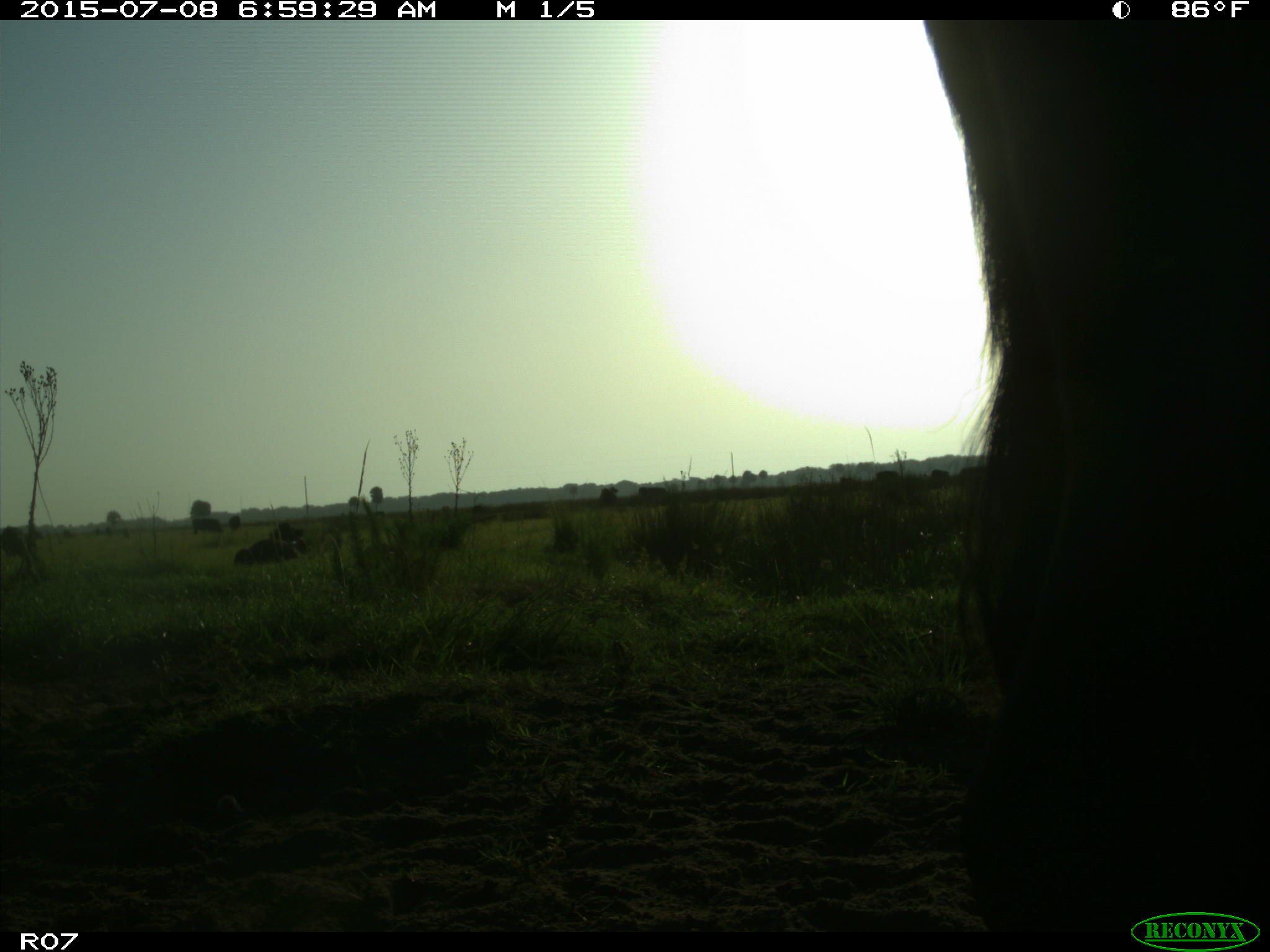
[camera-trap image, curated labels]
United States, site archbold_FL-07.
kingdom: Animalia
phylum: Chordata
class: Mammalia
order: Artiodactyla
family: Bovidae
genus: Bos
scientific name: Bos taurus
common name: domestic cow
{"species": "Bos taurus (domestic cow)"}